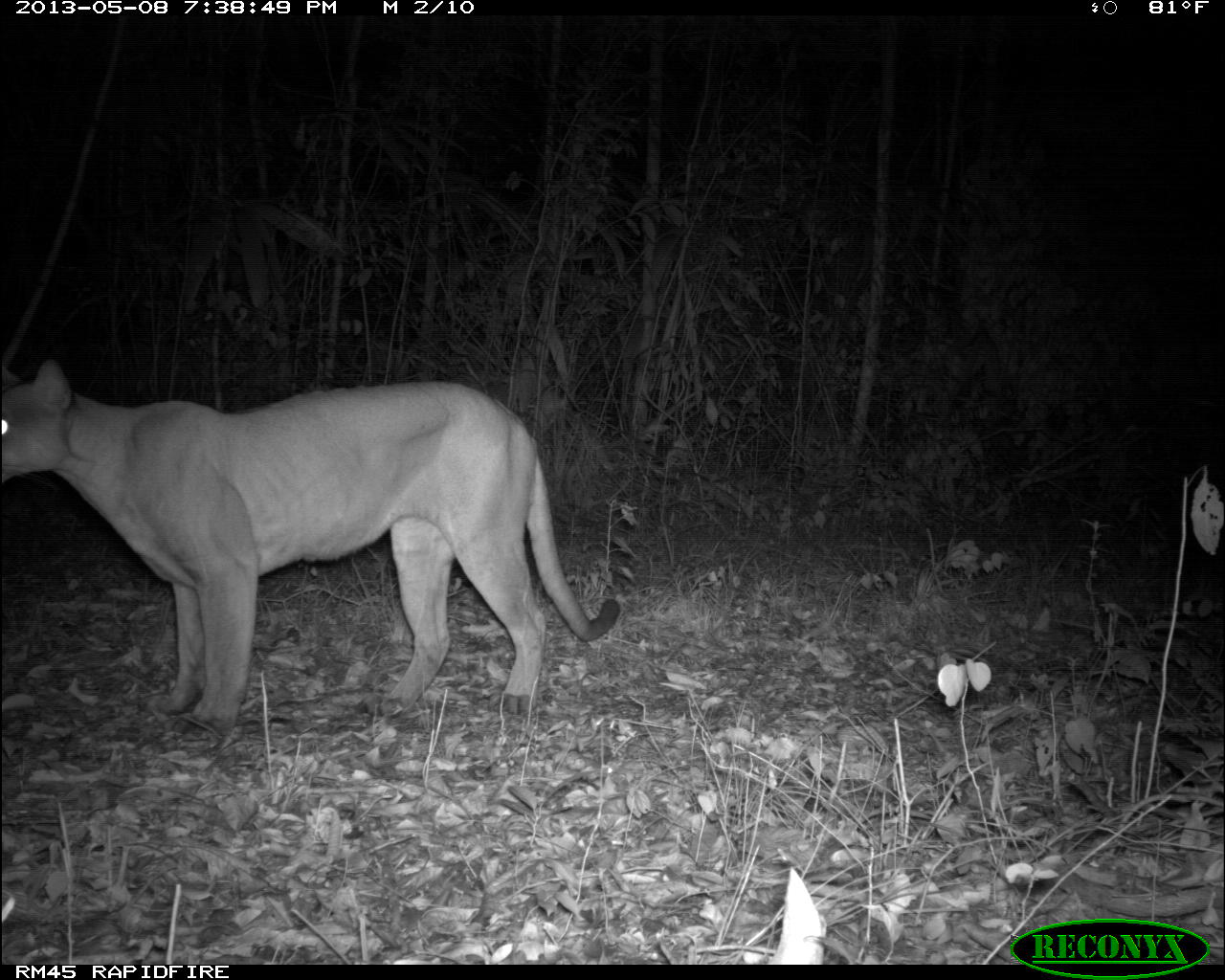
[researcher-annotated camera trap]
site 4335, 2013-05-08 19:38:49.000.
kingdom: Animalia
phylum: Chordata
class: Mammalia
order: Carnivora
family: Felidae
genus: Puma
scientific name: Puma concolor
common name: mountain lion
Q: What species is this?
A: Puma concolor (mountain lion).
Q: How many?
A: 1.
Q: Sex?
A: Male.